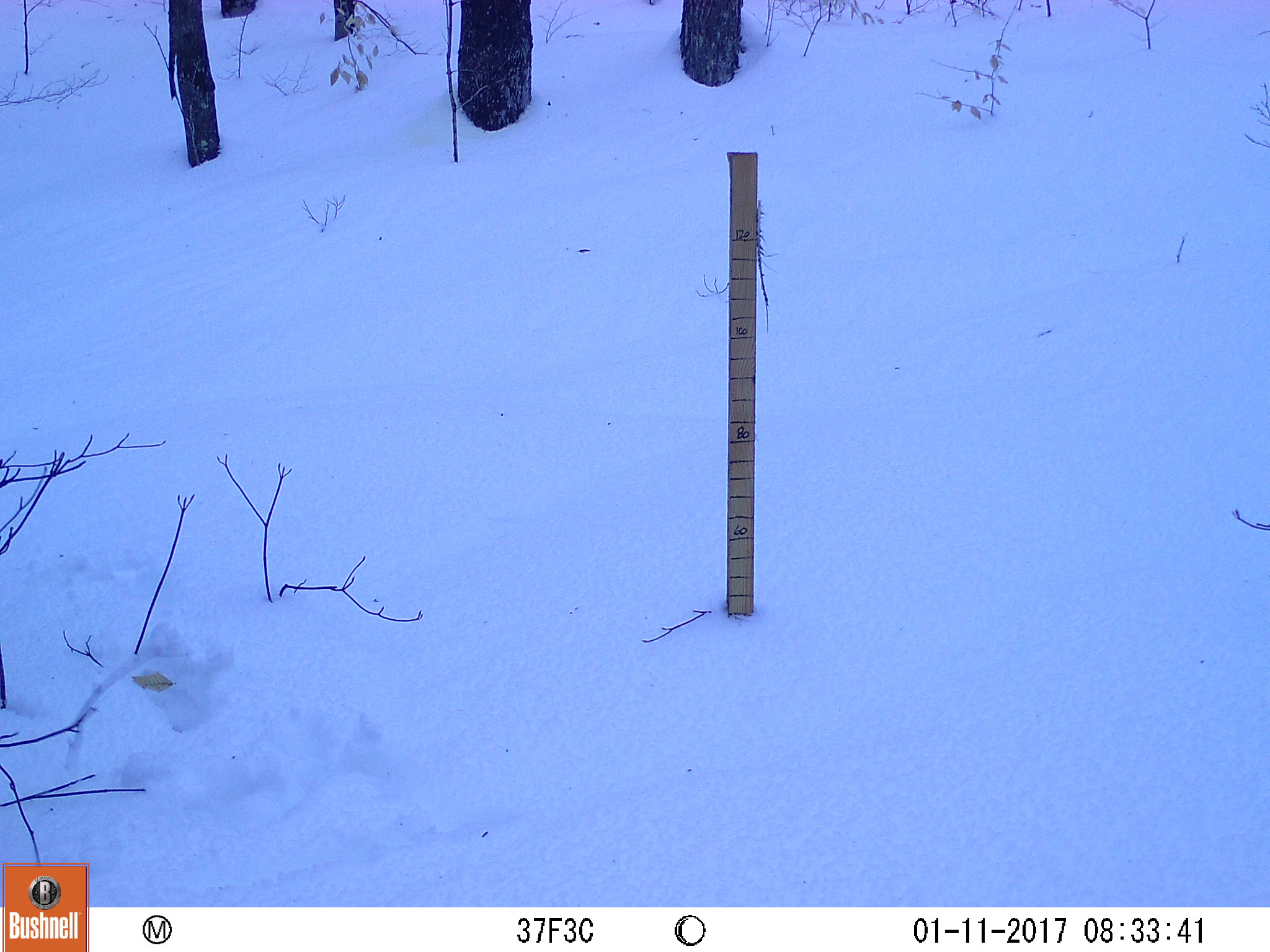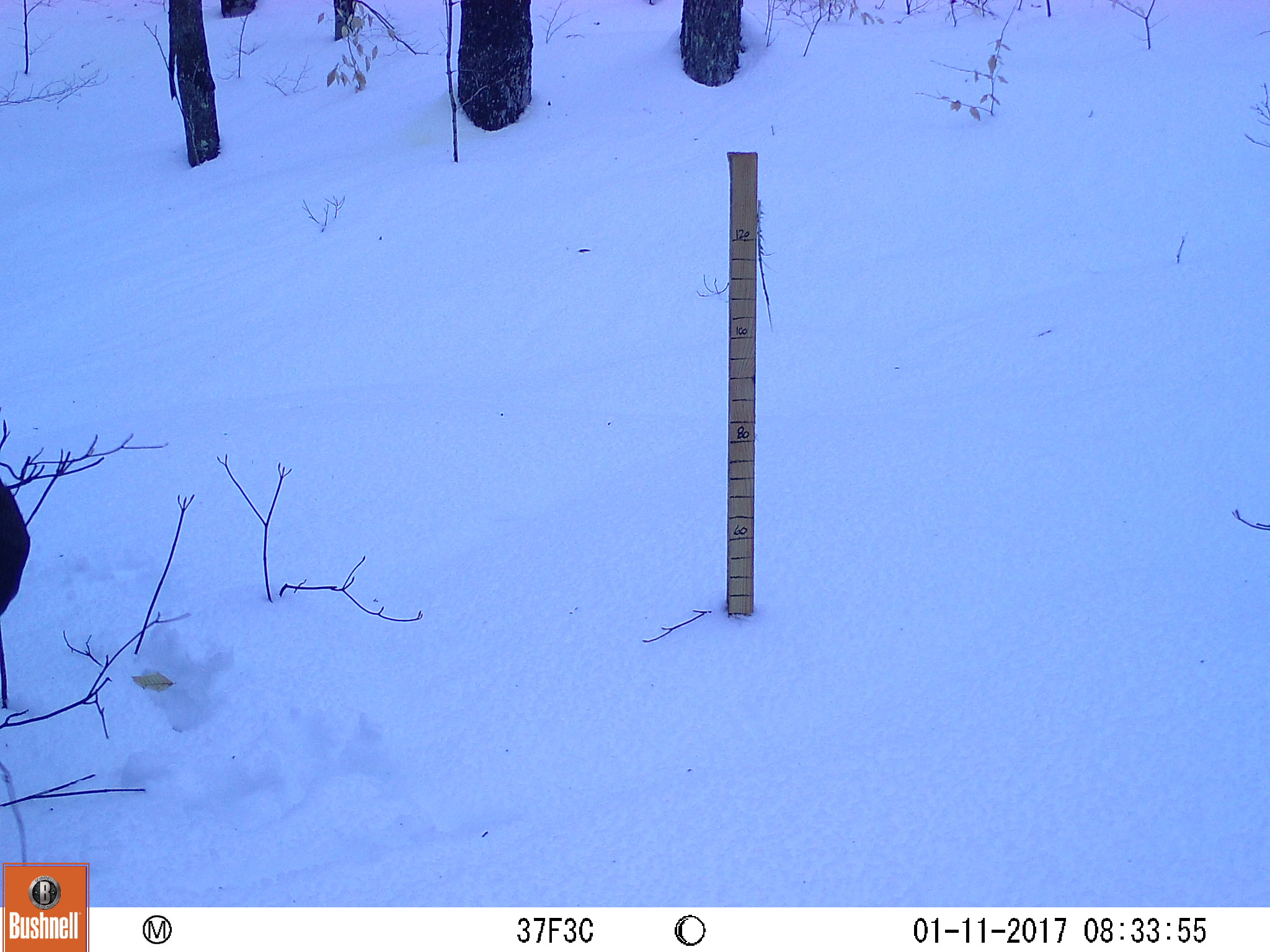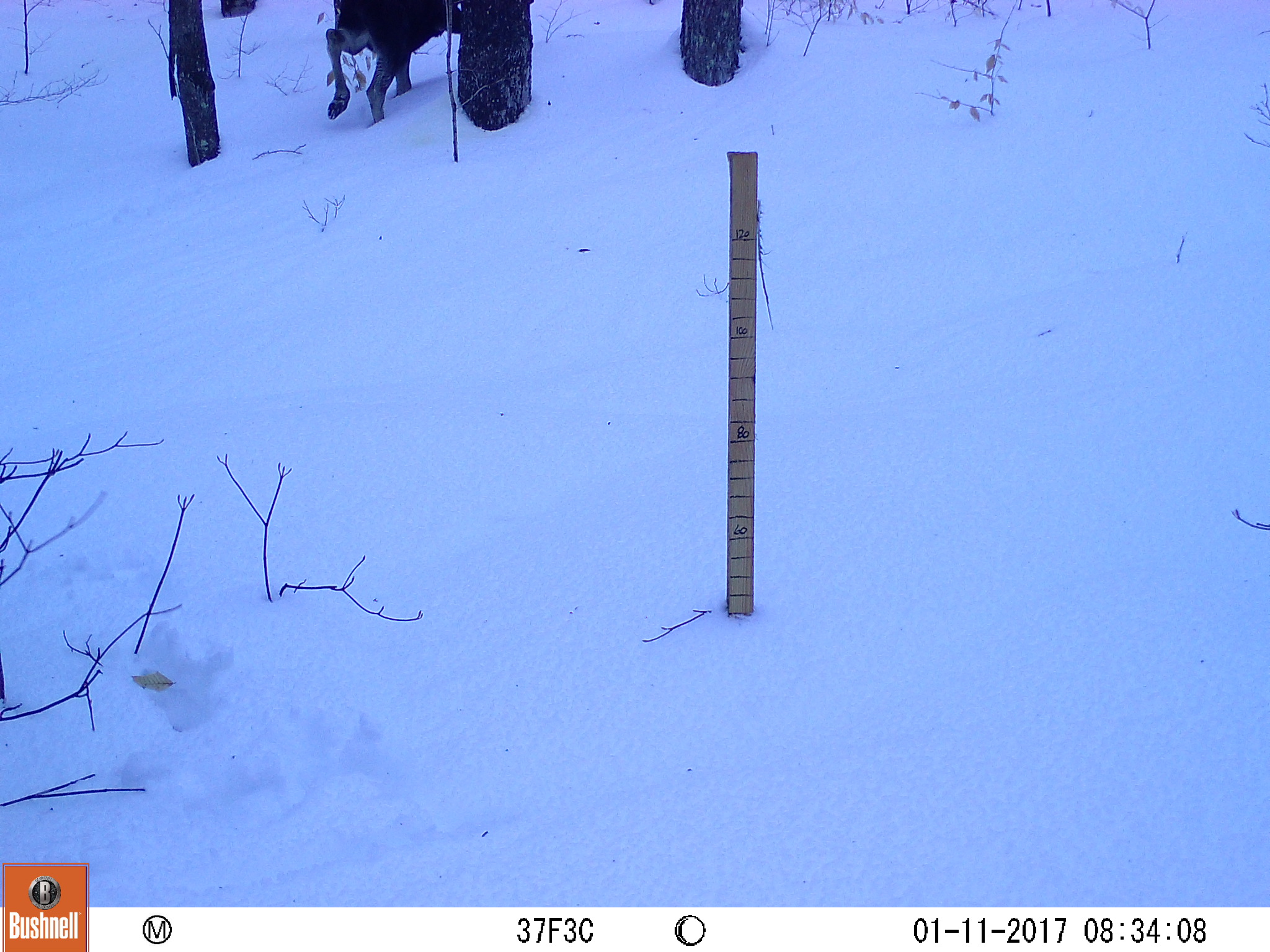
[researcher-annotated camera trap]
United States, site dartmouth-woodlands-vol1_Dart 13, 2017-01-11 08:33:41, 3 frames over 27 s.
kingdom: Animalia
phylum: Chordata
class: Mammalia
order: Artiodactyla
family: Cervidae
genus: Alces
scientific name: Alces alces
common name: moose